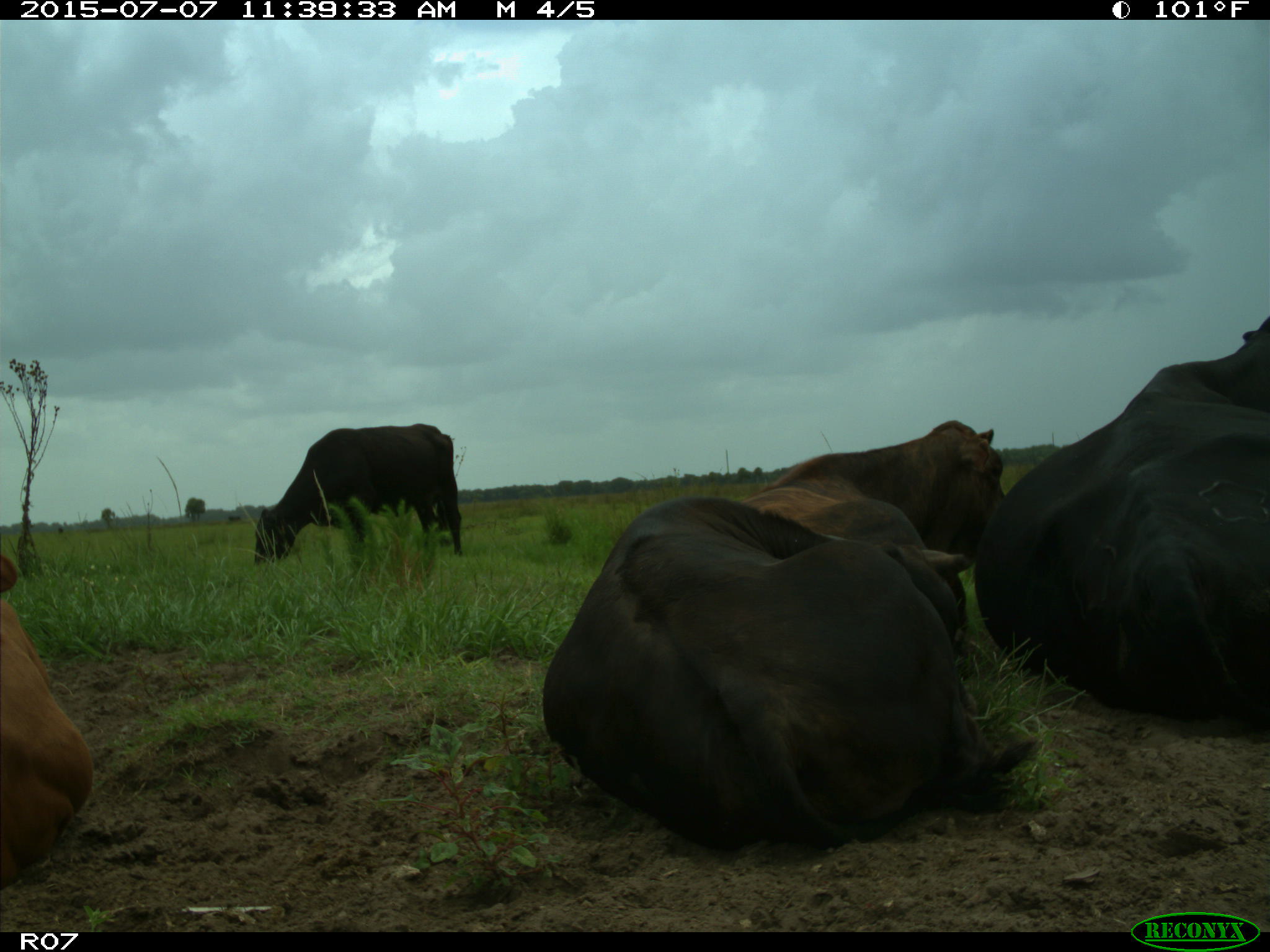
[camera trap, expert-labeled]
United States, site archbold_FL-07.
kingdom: Animalia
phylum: Chordata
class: Mammalia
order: Artiodactyla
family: Bovidae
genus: Bos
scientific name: Bos taurus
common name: domestic cow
Bos taurus (domestic cow).